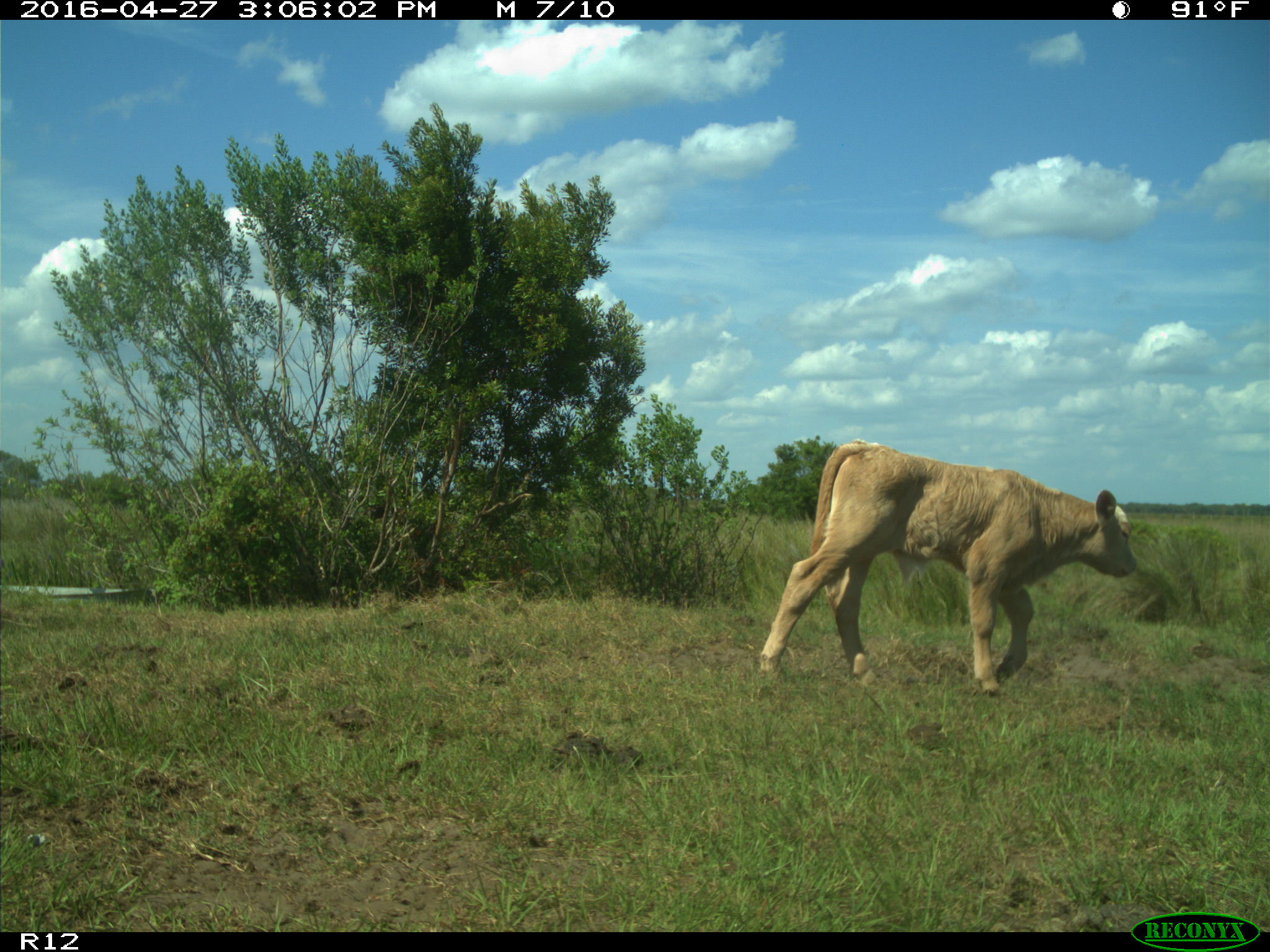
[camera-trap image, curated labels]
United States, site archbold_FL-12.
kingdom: Animalia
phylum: Chordata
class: Mammalia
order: Artiodactyla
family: Bovidae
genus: Bos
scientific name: Bos taurus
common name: domestic cow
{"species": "Bos taurus (domestic cow)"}